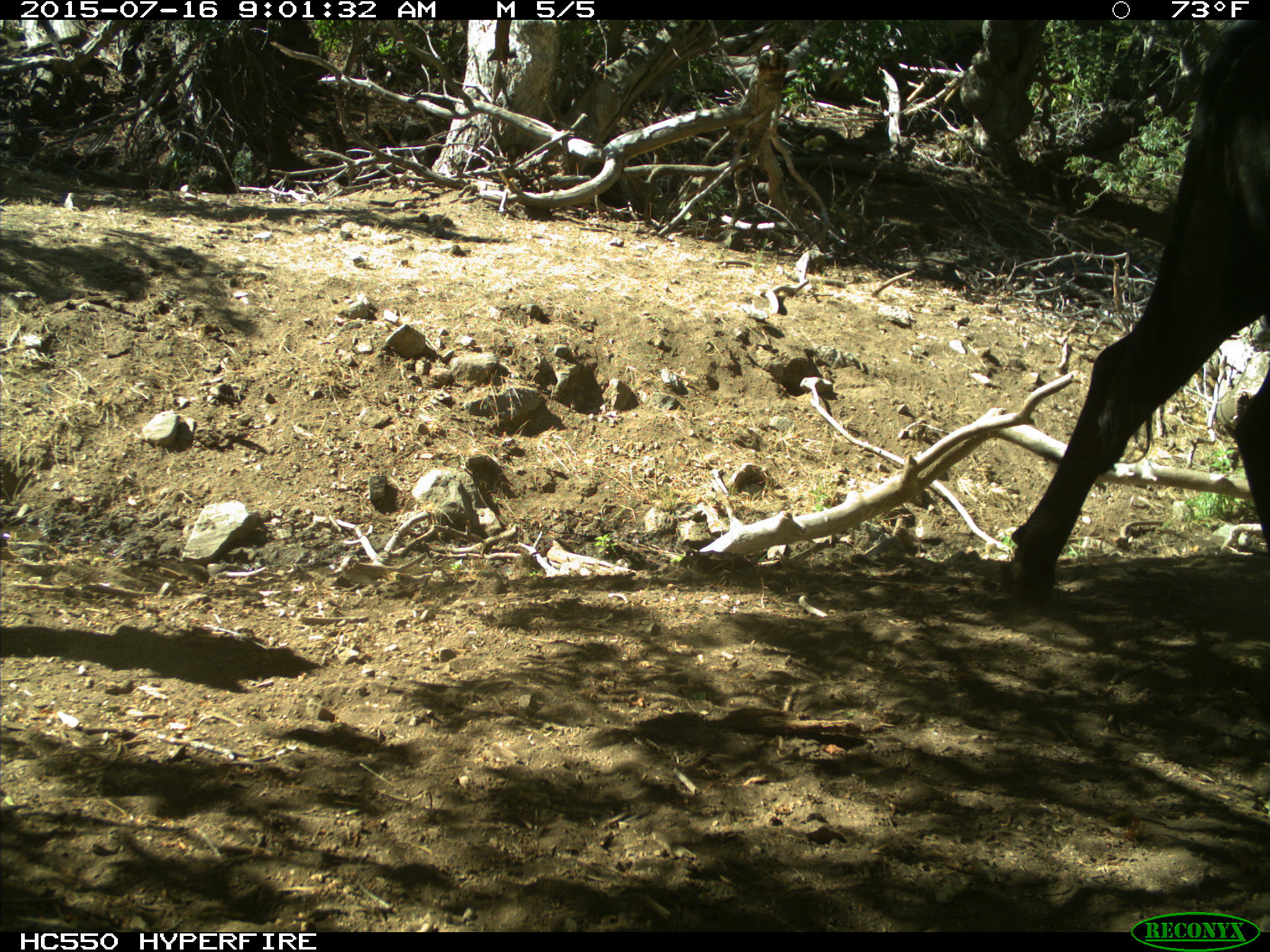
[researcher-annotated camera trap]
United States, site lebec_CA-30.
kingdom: Animalia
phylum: Chordata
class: Mammalia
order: Artiodactyla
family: Bovidae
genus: Bos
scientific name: Bos taurus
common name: domestic cow